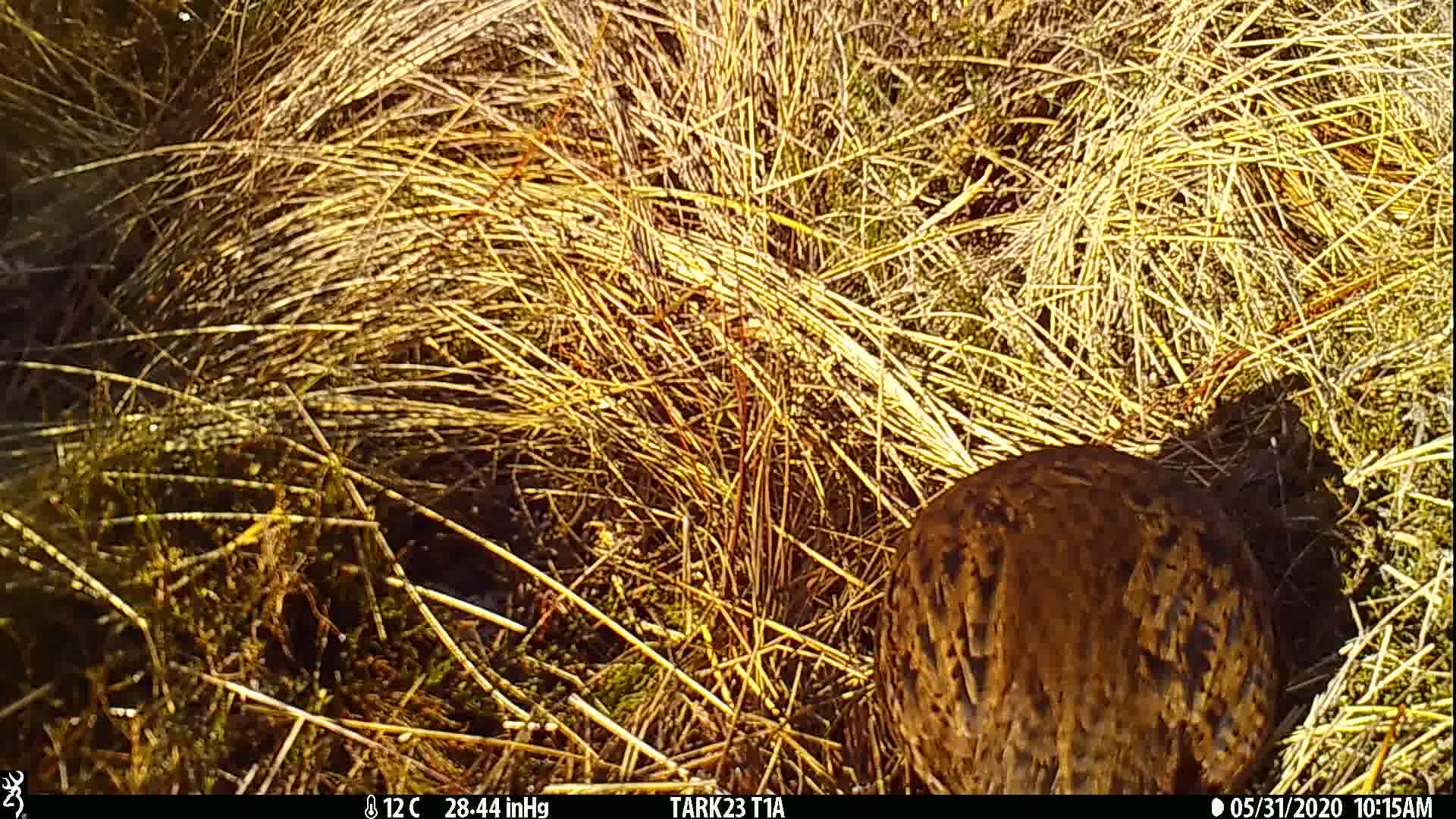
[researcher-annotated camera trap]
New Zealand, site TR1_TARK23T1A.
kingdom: Animalia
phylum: Chordata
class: Aves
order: Gruiformes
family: Rallidae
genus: Gallirallus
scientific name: Gallirallus australis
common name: weka